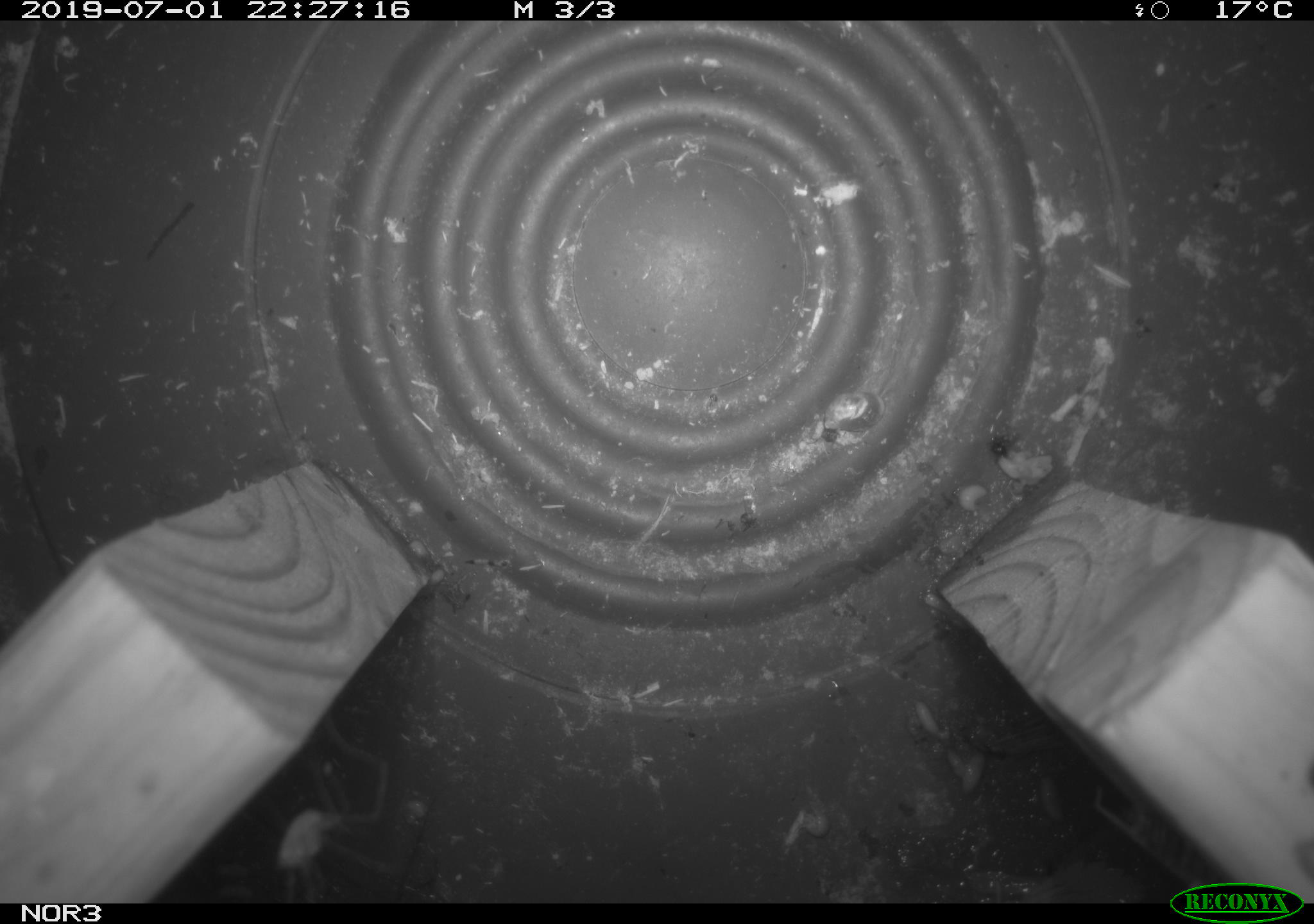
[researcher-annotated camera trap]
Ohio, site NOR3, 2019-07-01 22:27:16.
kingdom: Animalia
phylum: Chordata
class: Mammalia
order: Eulipotyphla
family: Soricidae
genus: Sorex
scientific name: Sorex cinereus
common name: masked shrew